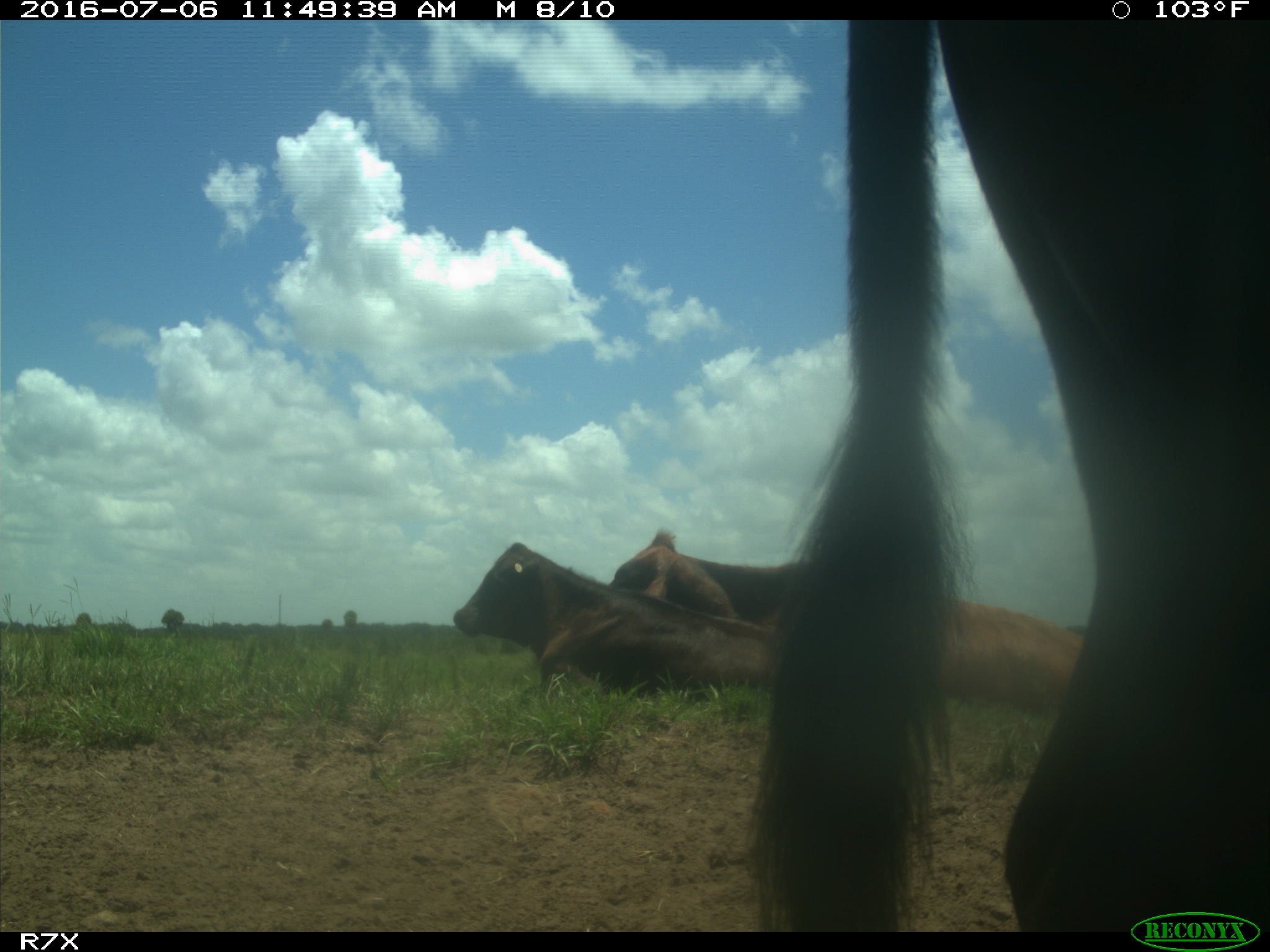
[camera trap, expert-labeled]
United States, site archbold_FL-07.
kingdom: Animalia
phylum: Chordata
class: Mammalia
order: Artiodactyla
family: Bovidae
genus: Bos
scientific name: Bos taurus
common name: domestic cow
Bos taurus (domestic cow).